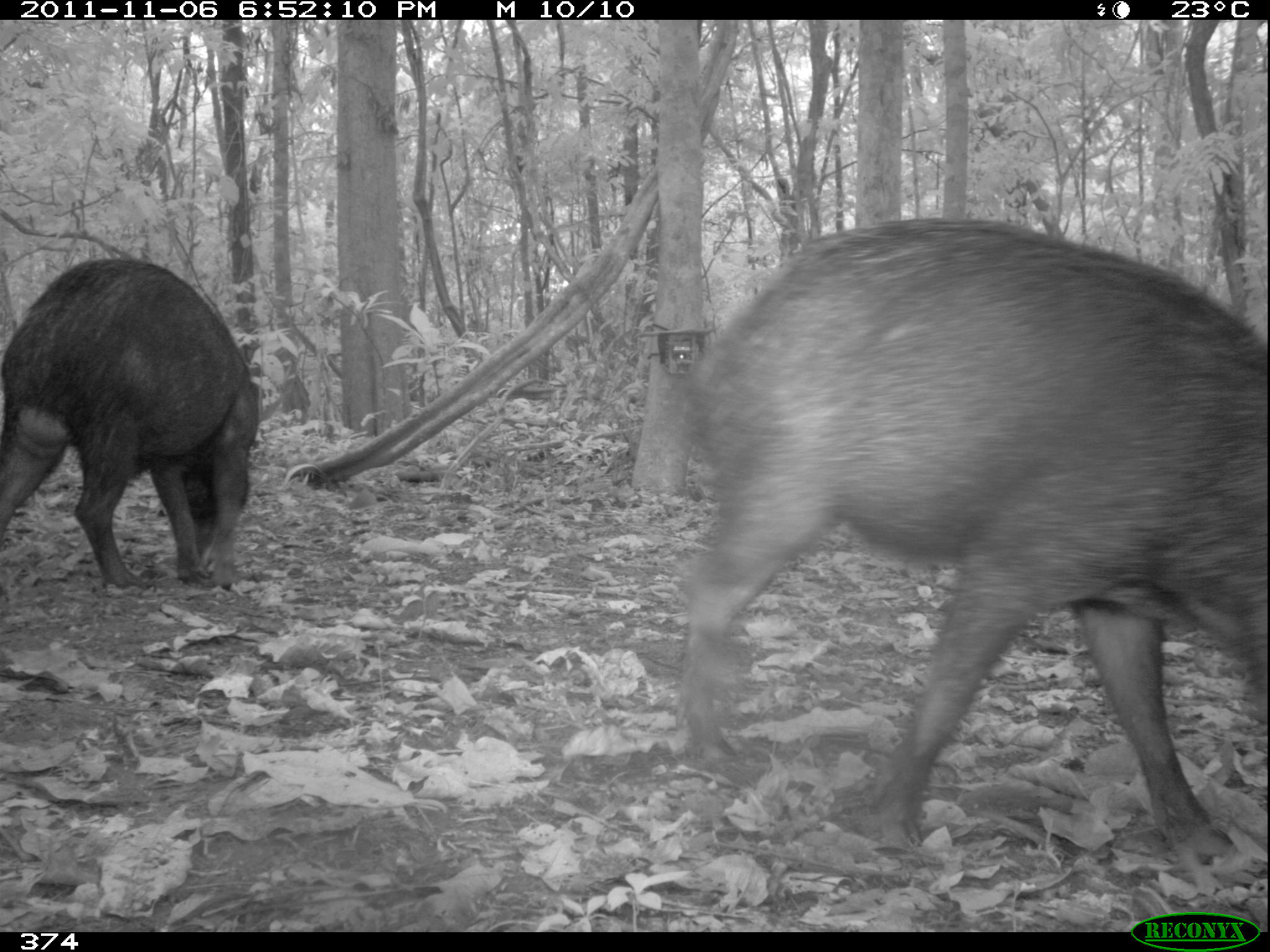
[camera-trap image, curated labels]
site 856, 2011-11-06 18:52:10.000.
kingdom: Animalia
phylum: Chordata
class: Mammalia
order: Artiodactyla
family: Tayassuidae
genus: Tayassu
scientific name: Tayassu pecari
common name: white-lipped peccary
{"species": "Tayassu pecari (white-lipped peccary)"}